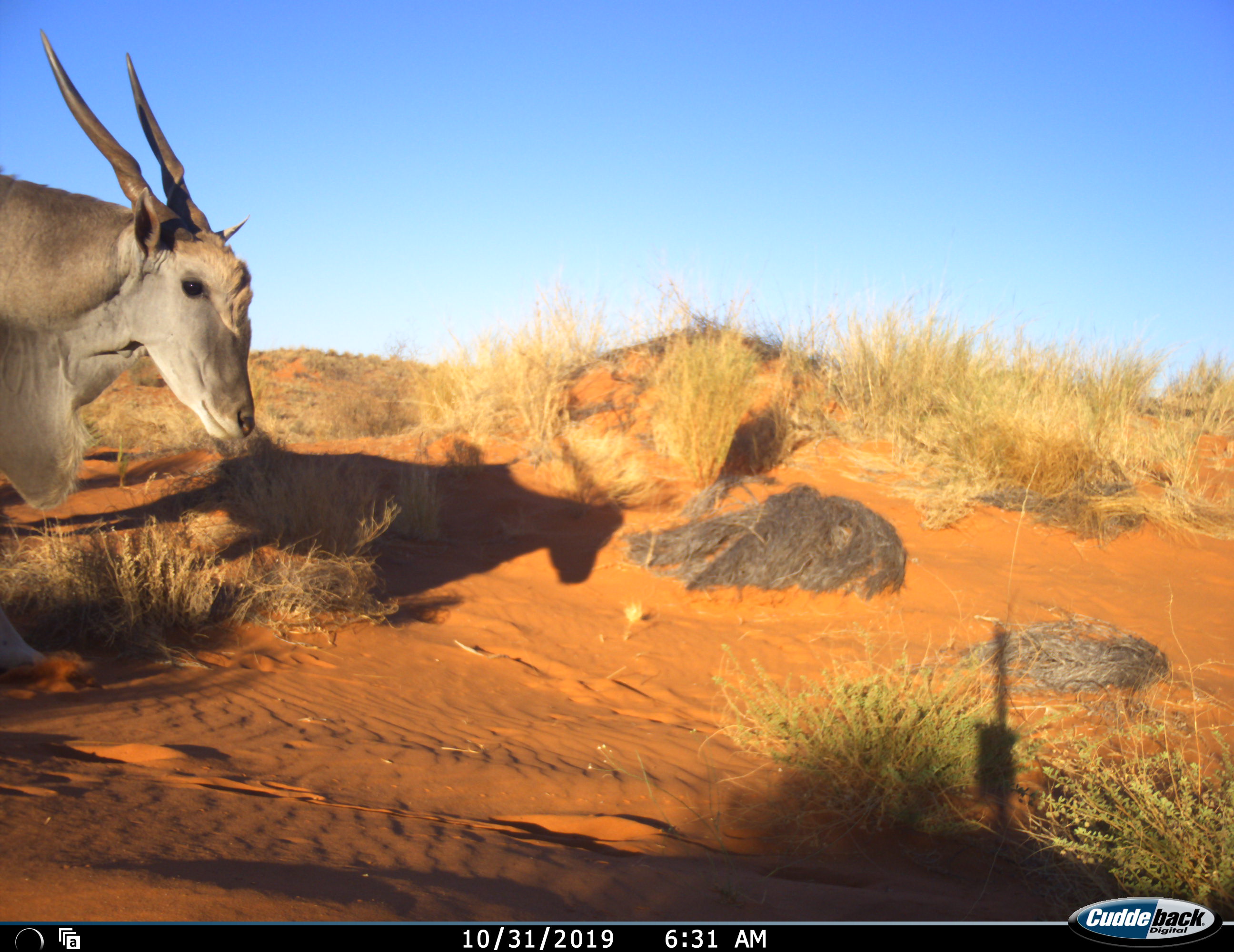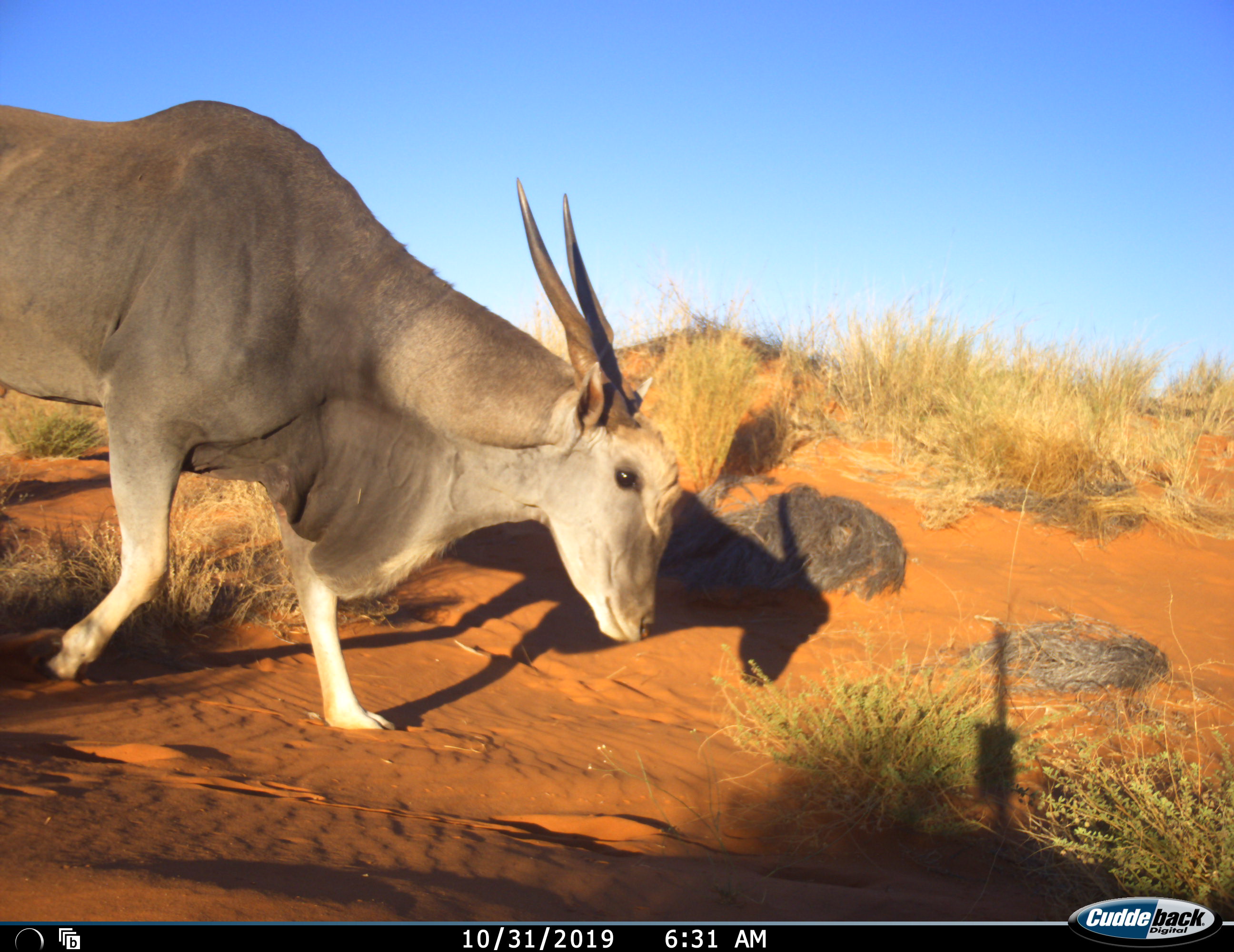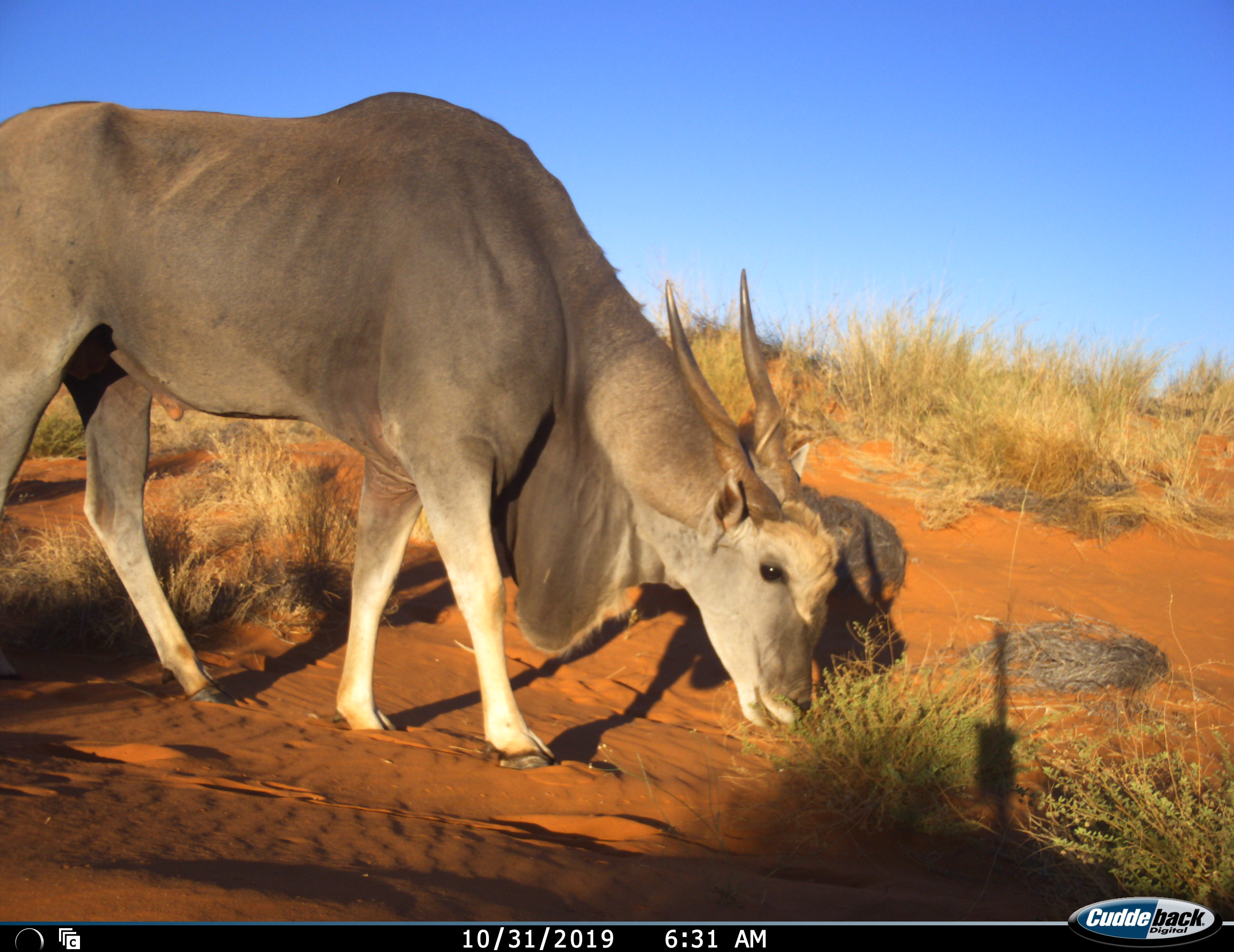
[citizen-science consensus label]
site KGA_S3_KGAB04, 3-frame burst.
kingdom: Animalia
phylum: Chordata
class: Mammalia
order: Artiodactyla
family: Bovidae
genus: Tragelaphus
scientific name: Tragelaphus oryx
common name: eland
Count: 1.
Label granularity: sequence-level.